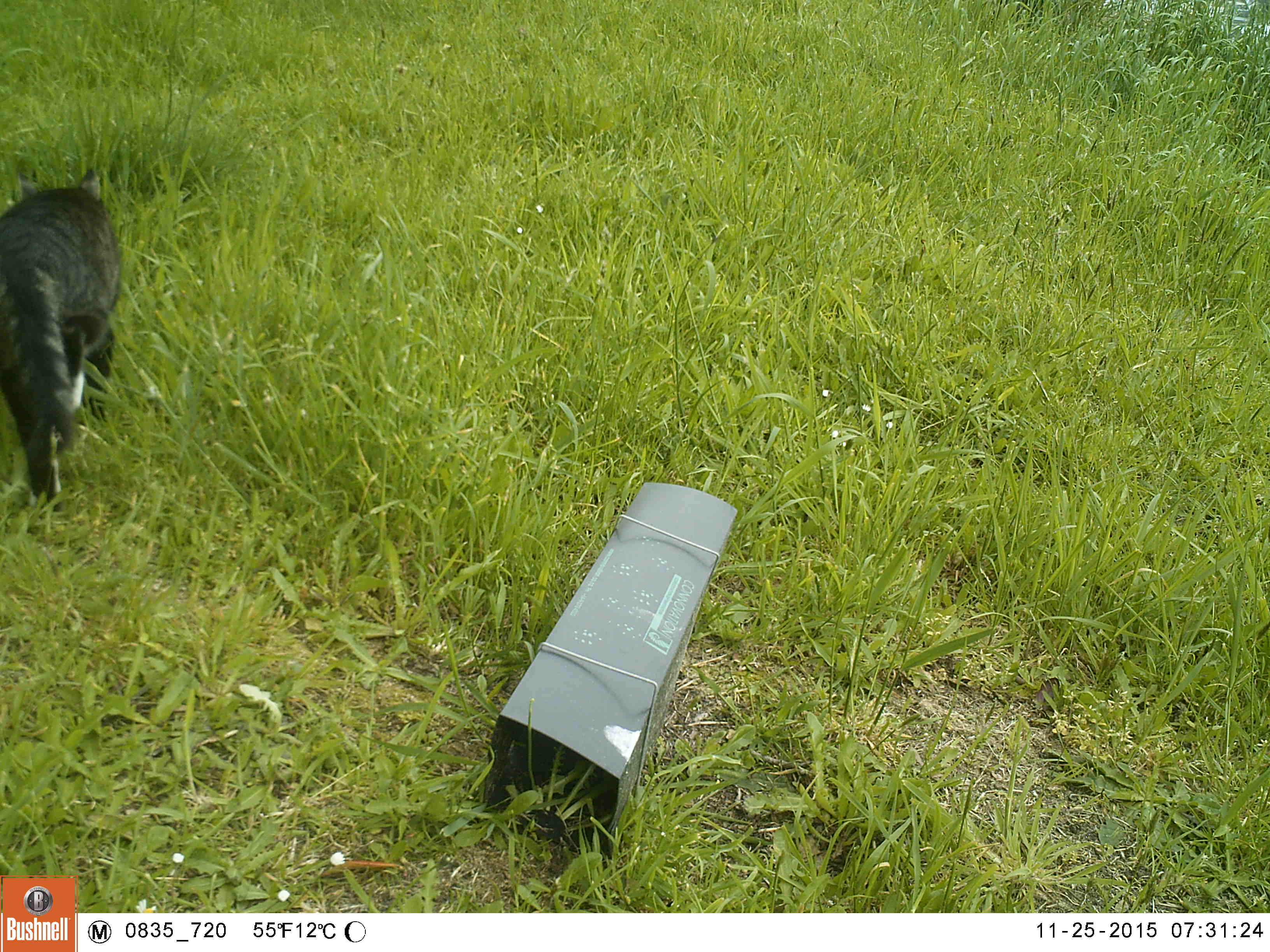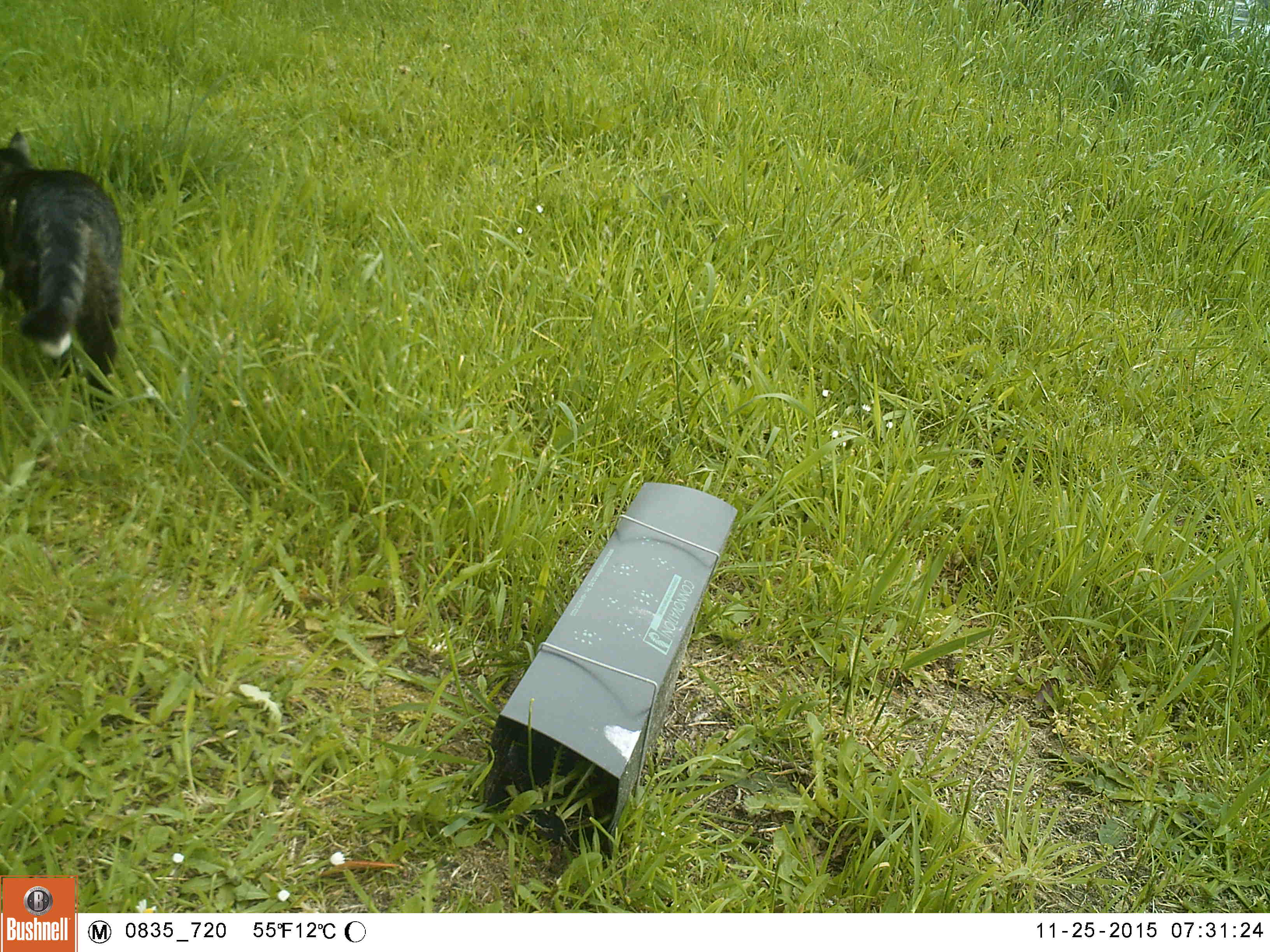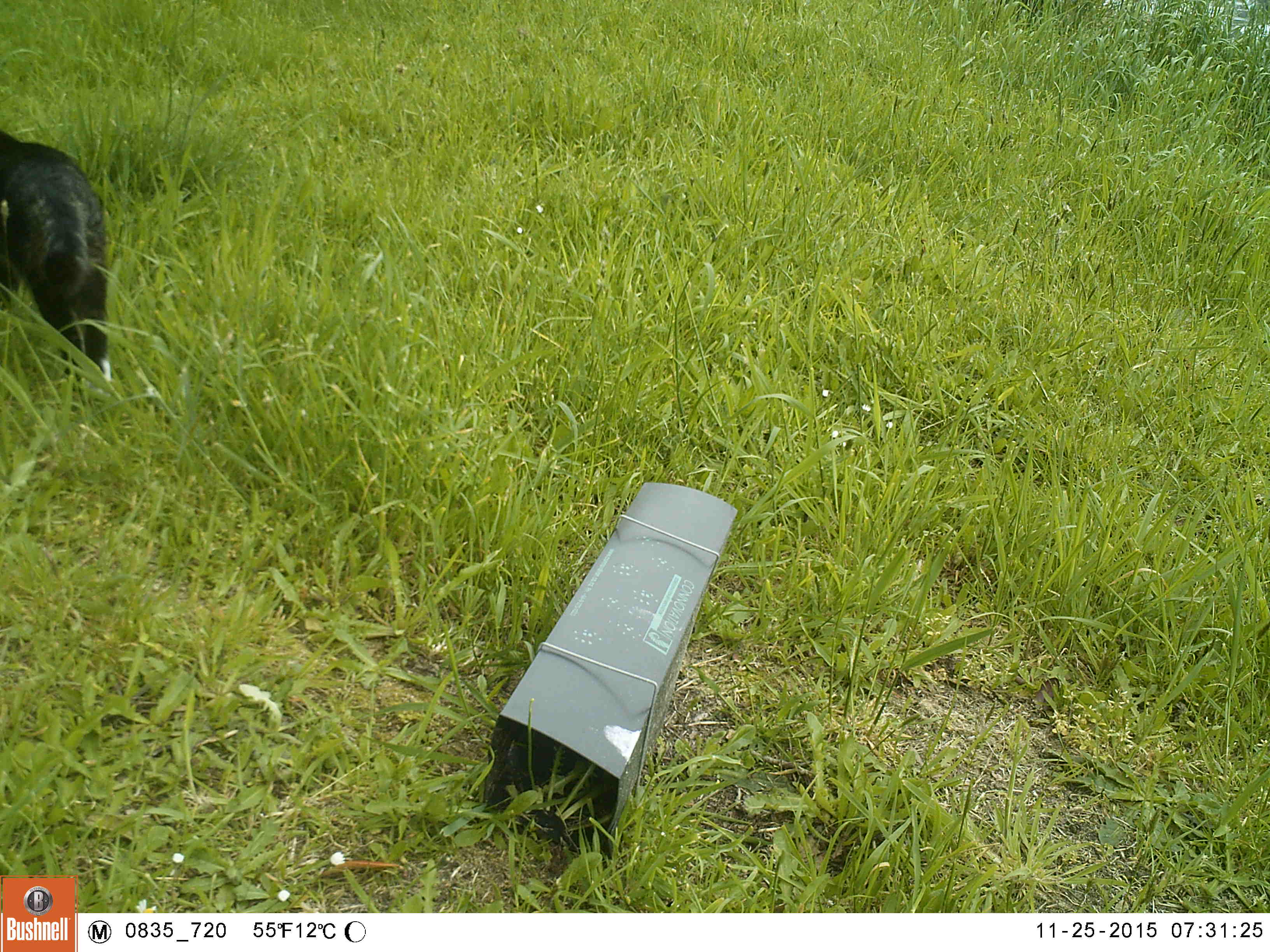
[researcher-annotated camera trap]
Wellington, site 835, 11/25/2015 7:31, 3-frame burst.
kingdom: Animalia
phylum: Chordata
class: Mammalia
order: Carnivora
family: Felidae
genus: Felis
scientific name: Felis catus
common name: cat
Cat (Felis catus).